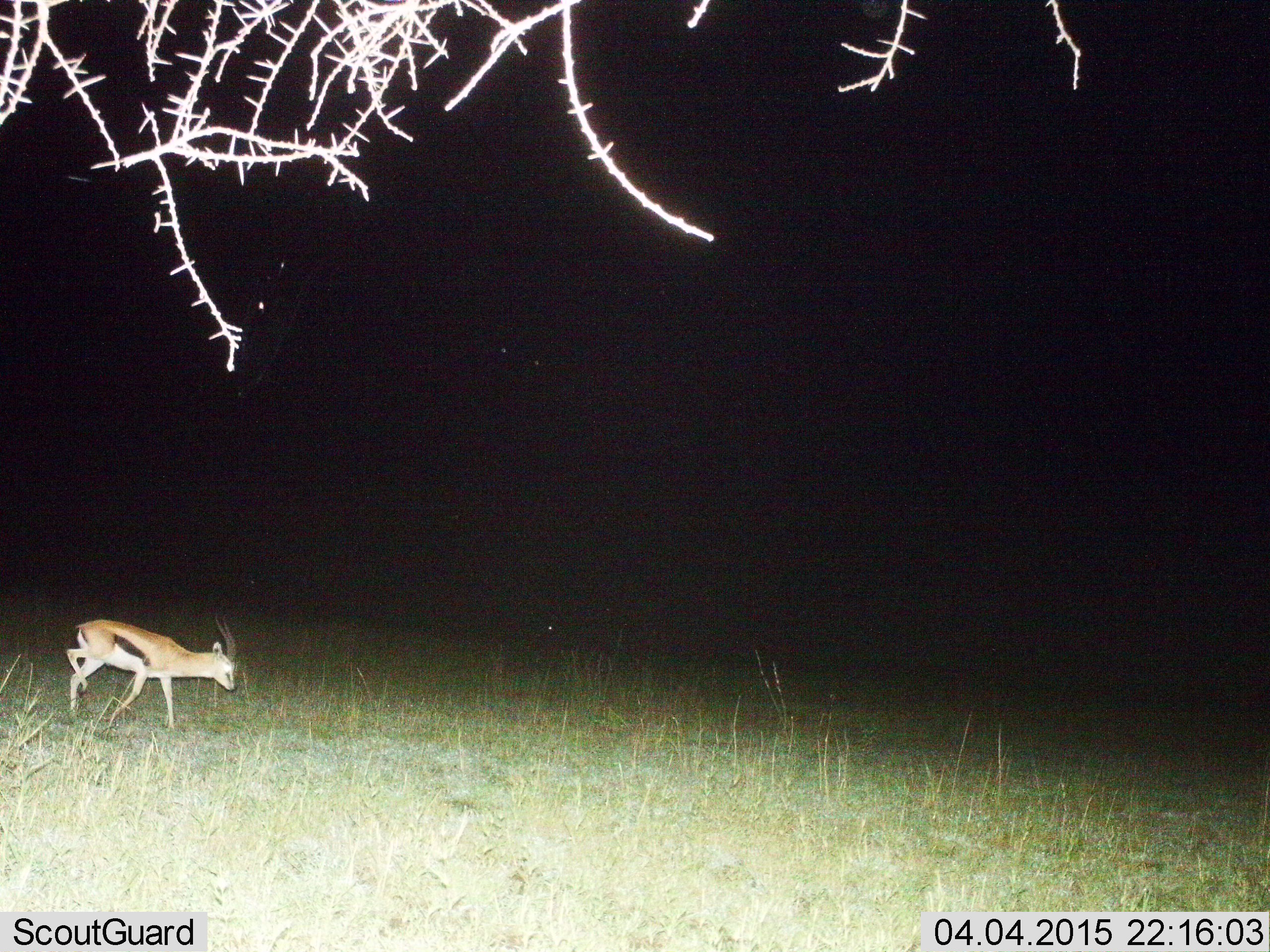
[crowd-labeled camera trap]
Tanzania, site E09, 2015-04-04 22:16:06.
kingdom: Animalia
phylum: Chordata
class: Mammalia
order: Artiodactyla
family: Bovidae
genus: Eudorcas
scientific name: Eudorcas thomsonii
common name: thomson's gazelle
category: gazellethomsons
Gazellethomsons (thomson's gazelle) (Eudorcas thomsonii), count 1. Behavior (volunteer vote fractions): standing 10%, resting 10%, moving 90%, interacting 0%. Young present (vote fraction): 0%. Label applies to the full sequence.